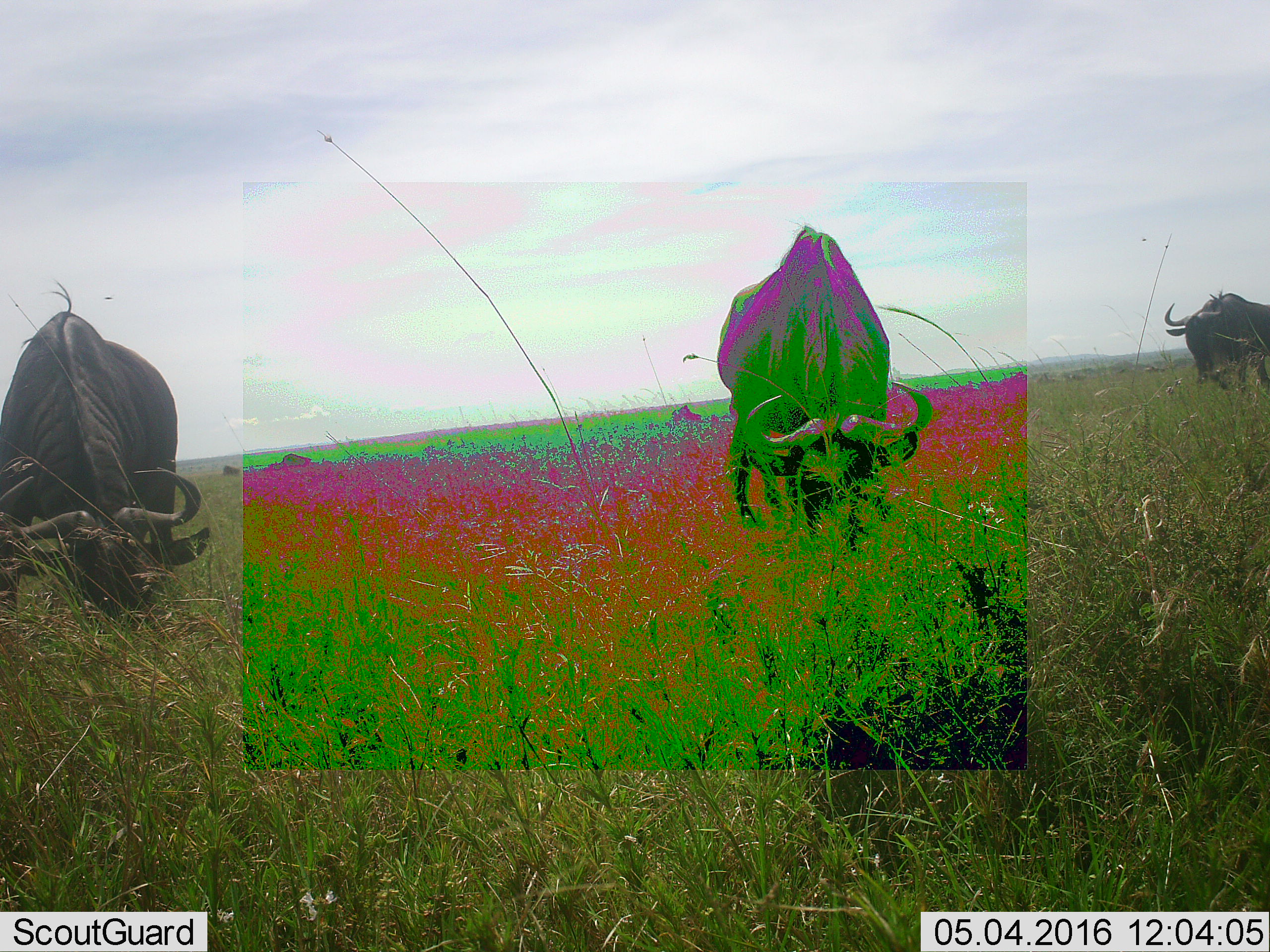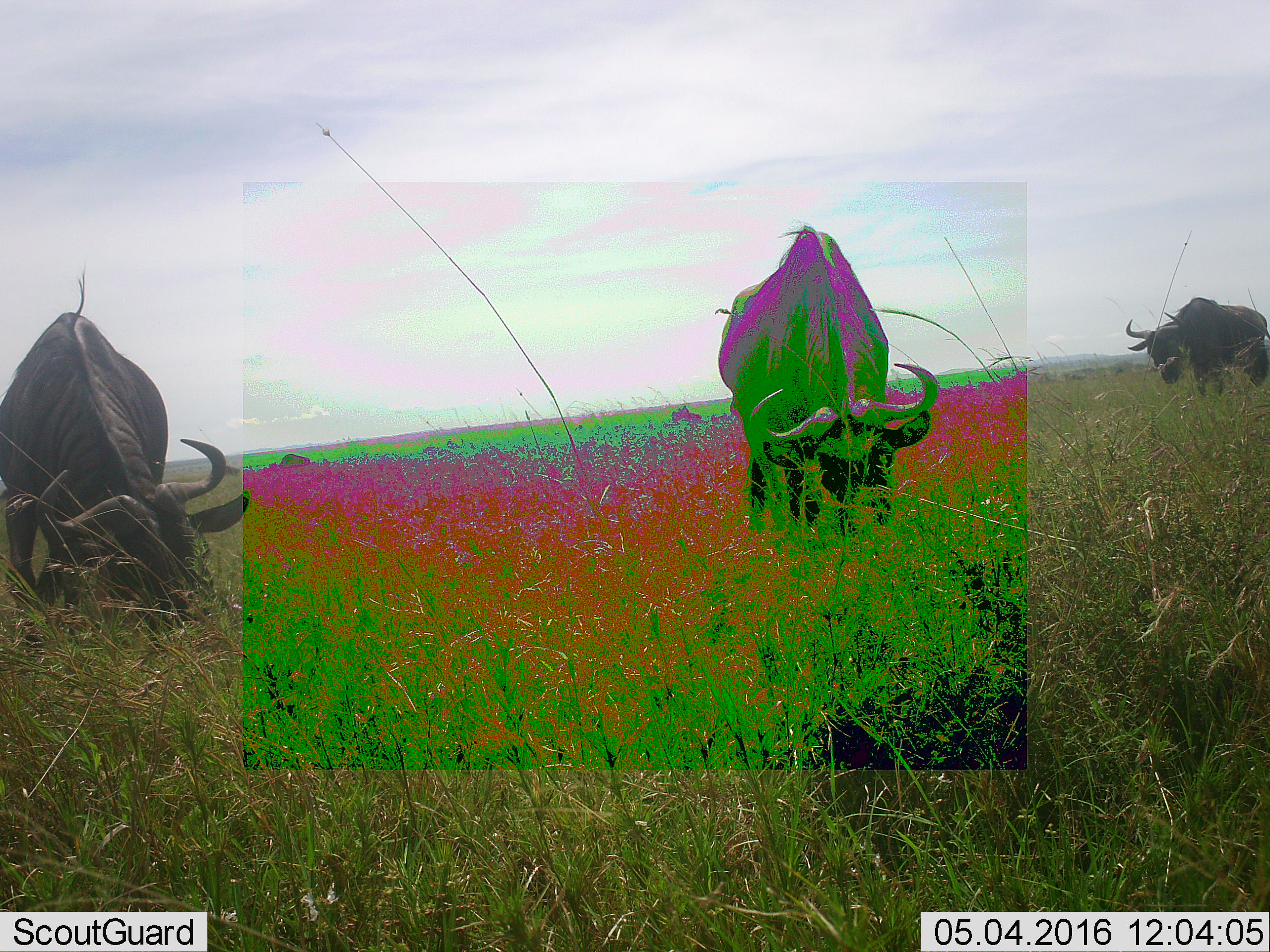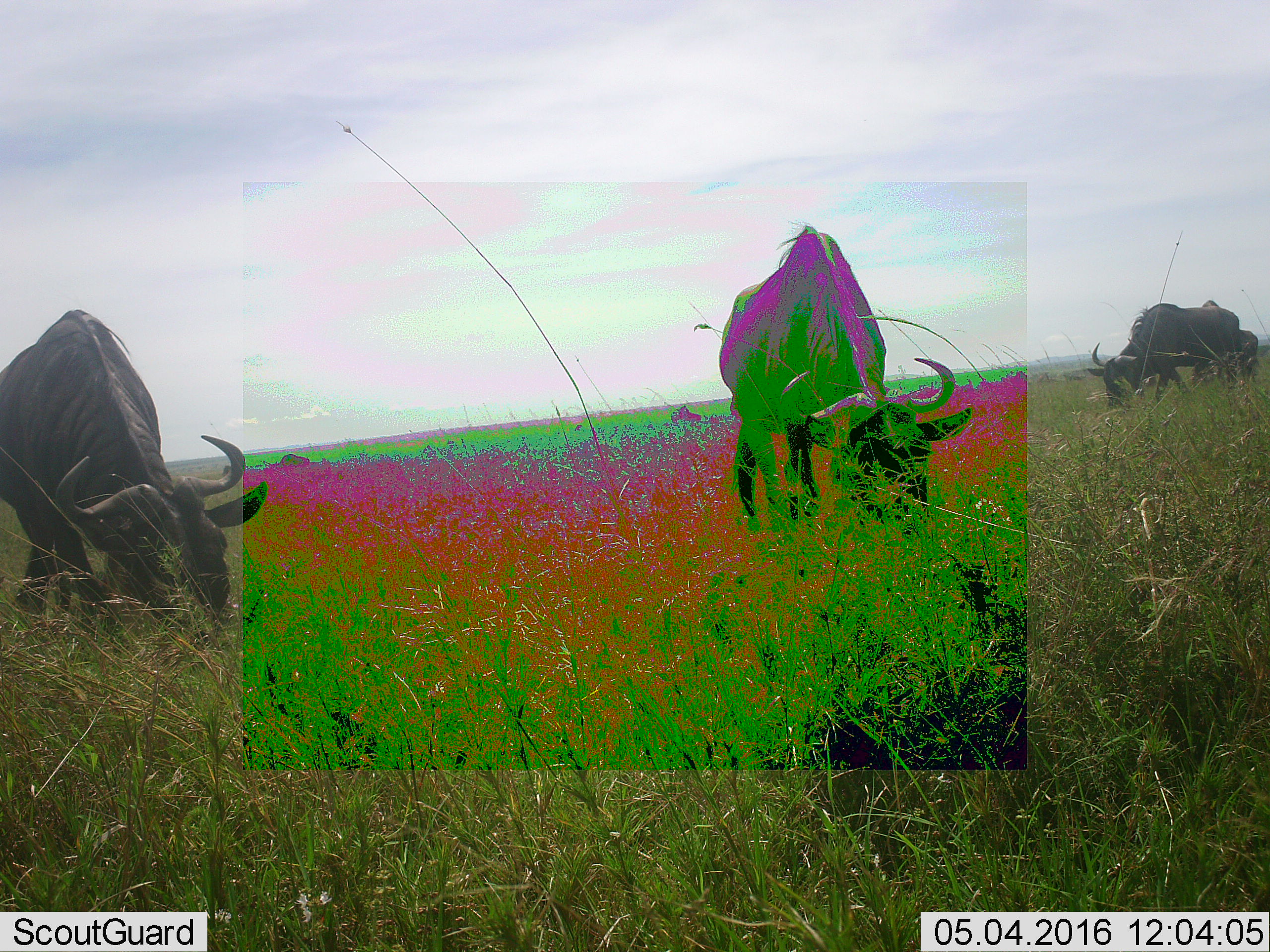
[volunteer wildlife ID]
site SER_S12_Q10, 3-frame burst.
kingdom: Animalia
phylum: Chordata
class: Mammalia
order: Artiodactyla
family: Bovidae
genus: Connochaetes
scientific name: Connochaetes taurinus taurinus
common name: blue wildebeest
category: wildebeestblue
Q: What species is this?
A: Wildebeestblue (blue wildebeest) (Connochaetes taurinus taurinus).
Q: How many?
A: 4.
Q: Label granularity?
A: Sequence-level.